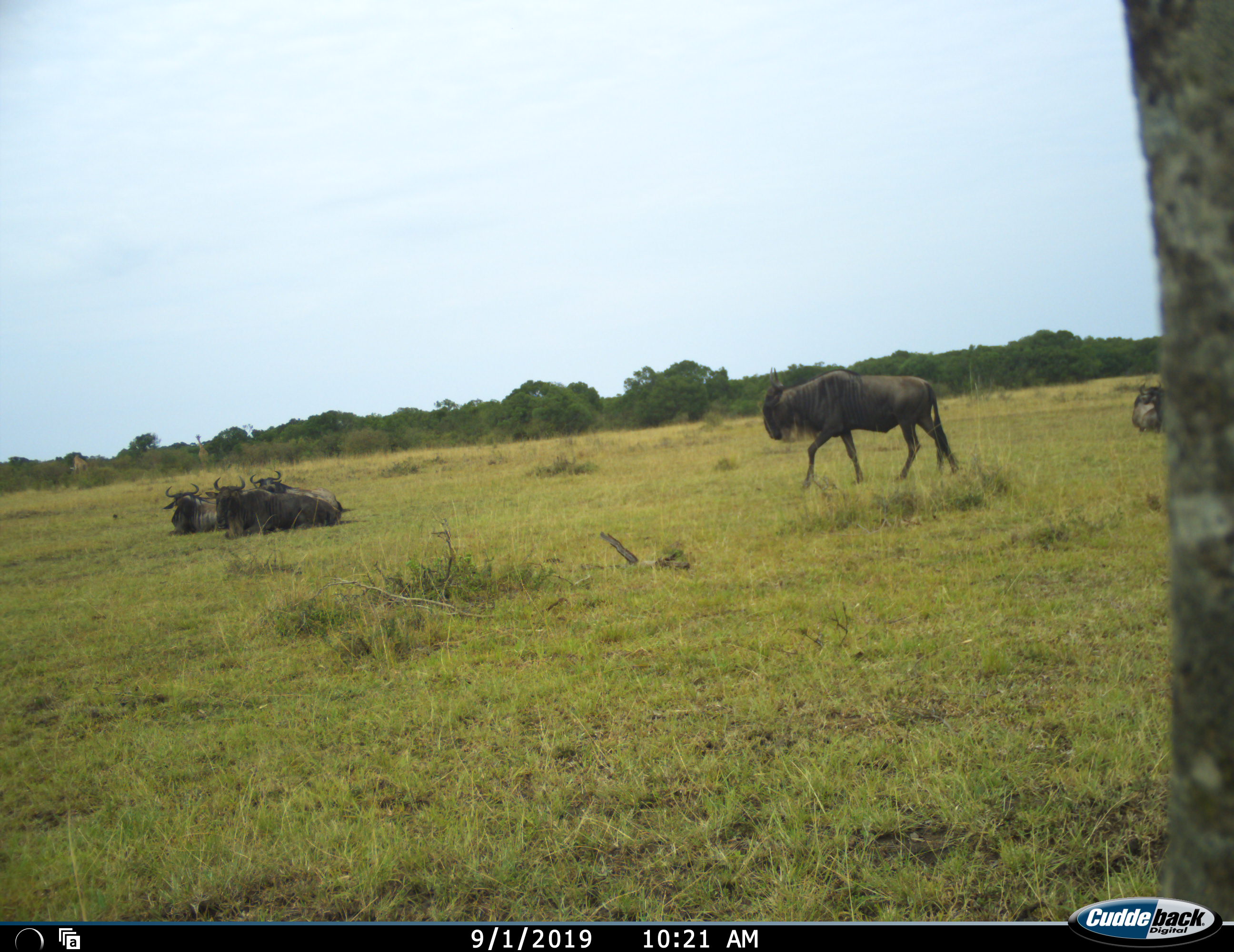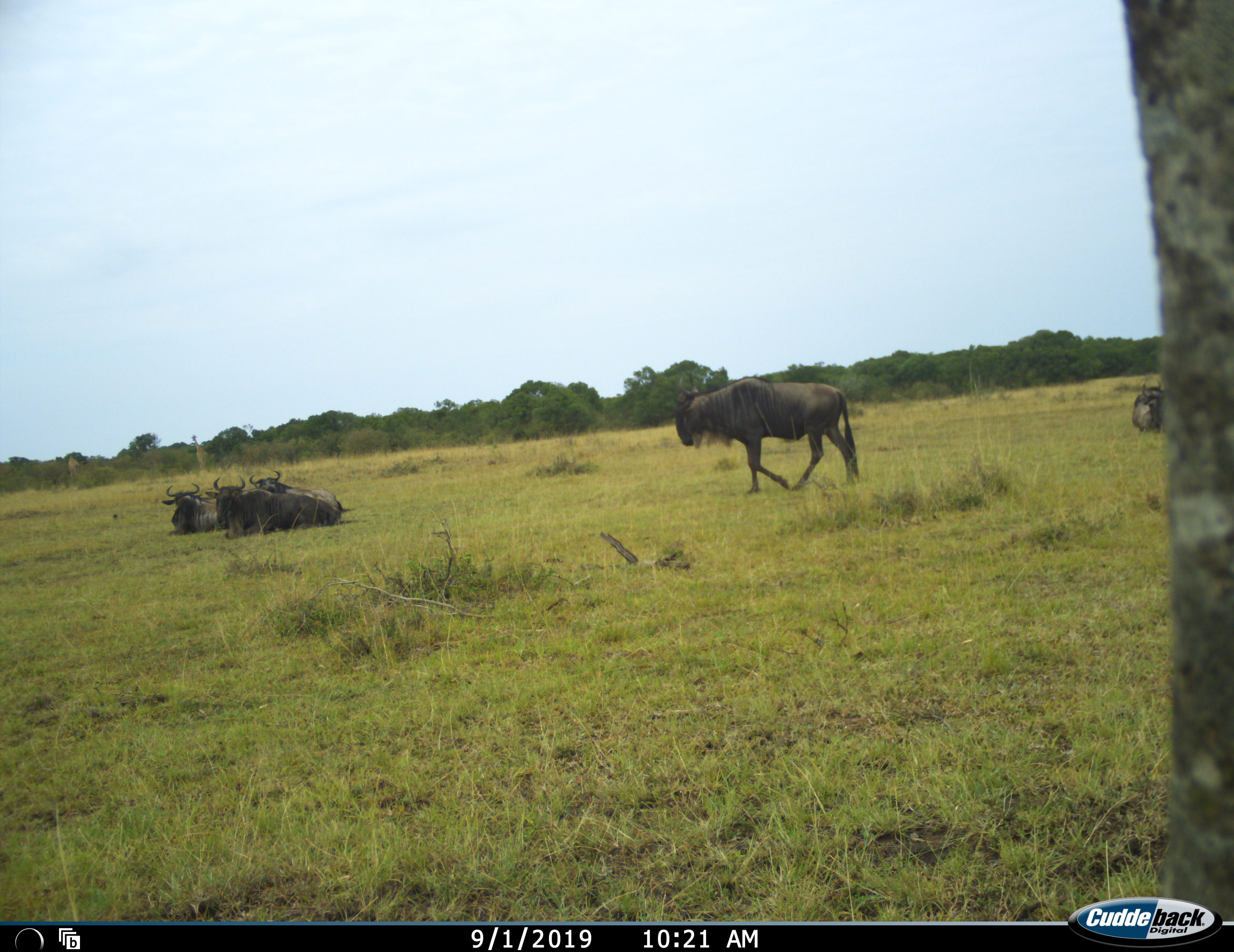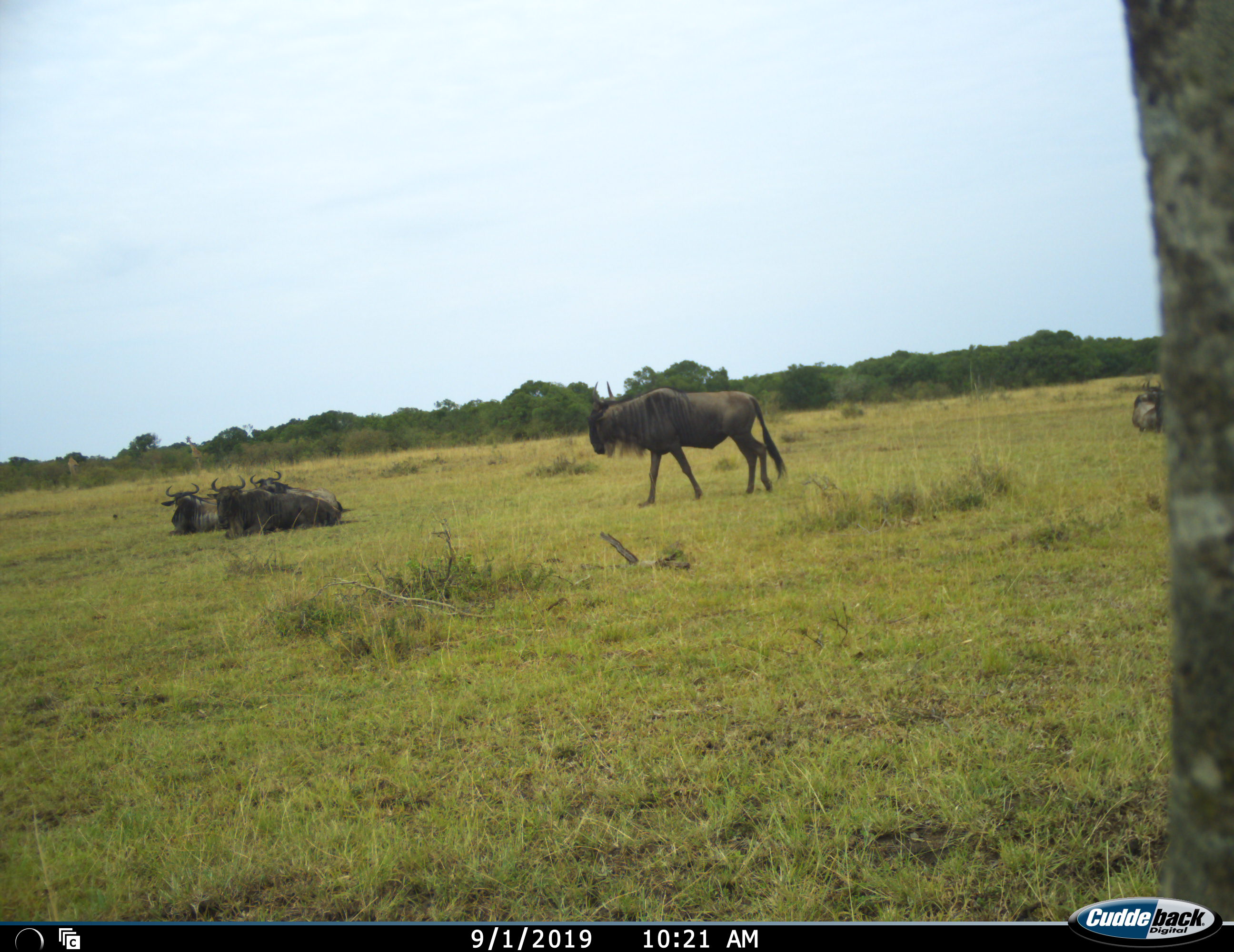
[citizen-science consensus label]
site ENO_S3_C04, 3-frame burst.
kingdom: Animalia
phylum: Chordata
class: Mammalia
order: Artiodactyla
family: Bovidae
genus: Connochaetes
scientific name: Connochaetes taurinus taurinus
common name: blue wildebeest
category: wildebeestblue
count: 5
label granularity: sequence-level